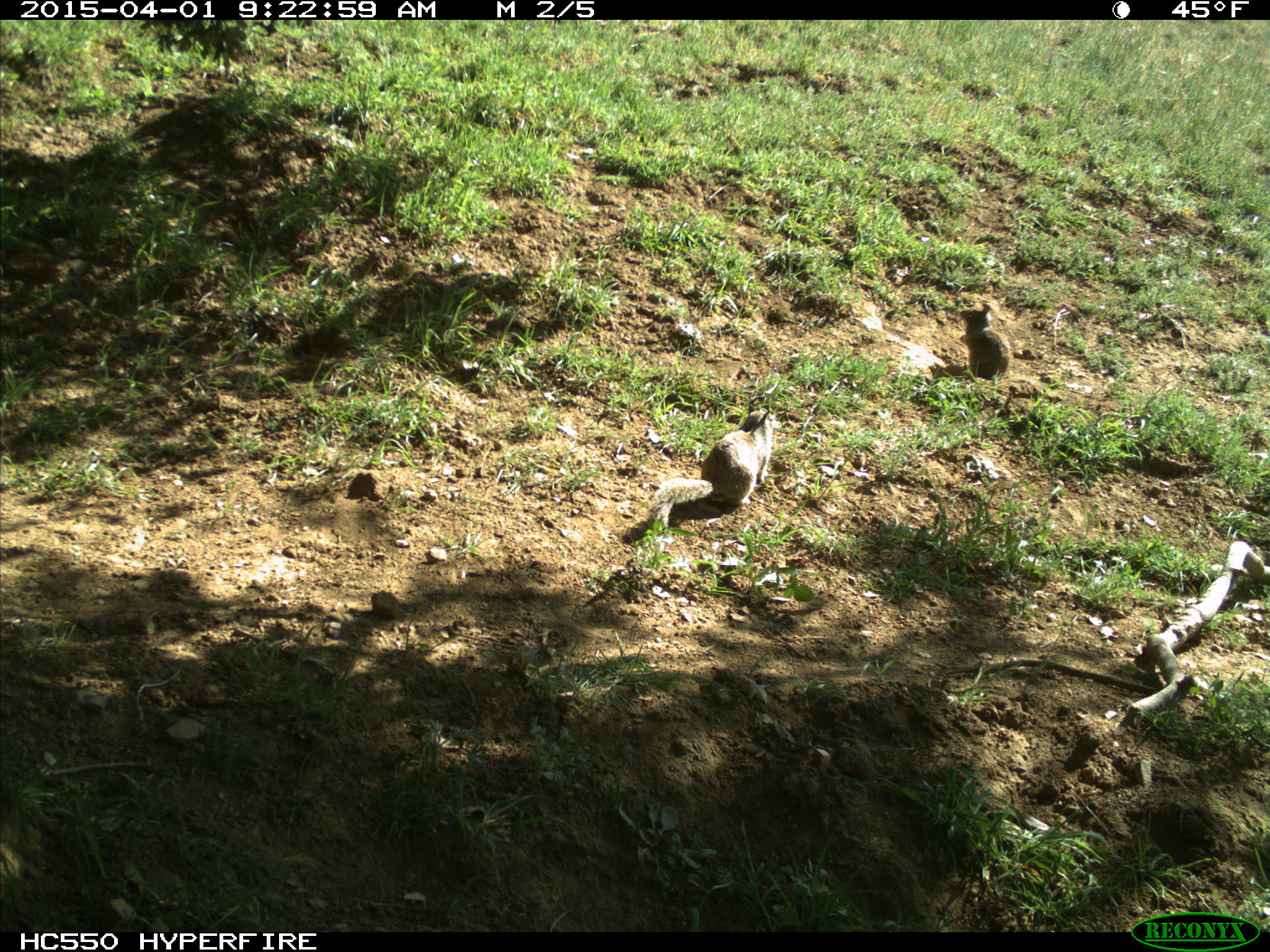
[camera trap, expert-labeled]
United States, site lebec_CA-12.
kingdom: Animalia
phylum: Chordata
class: Mammalia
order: Rodentia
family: Sciuridae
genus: Otospermophilus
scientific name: Otospermophilus beecheyi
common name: california ground squirrel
Otospermophilus beecheyi (california ground squirrel).